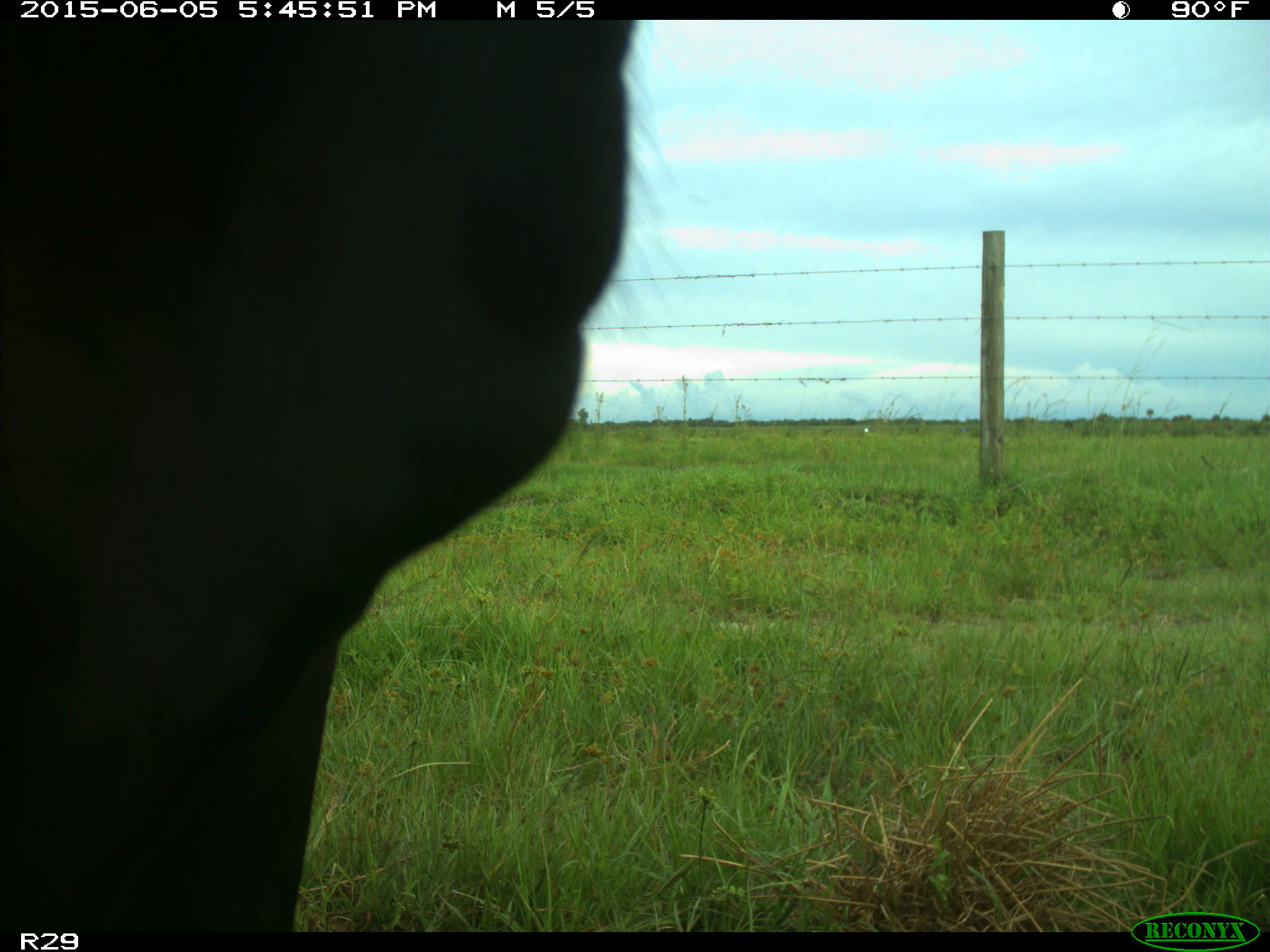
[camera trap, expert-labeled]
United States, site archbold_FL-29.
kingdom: Animalia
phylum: Chordata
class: Mammalia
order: Artiodactyla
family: Bovidae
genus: Bos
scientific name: Bos taurus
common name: domestic cow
Bos taurus (domestic cow).